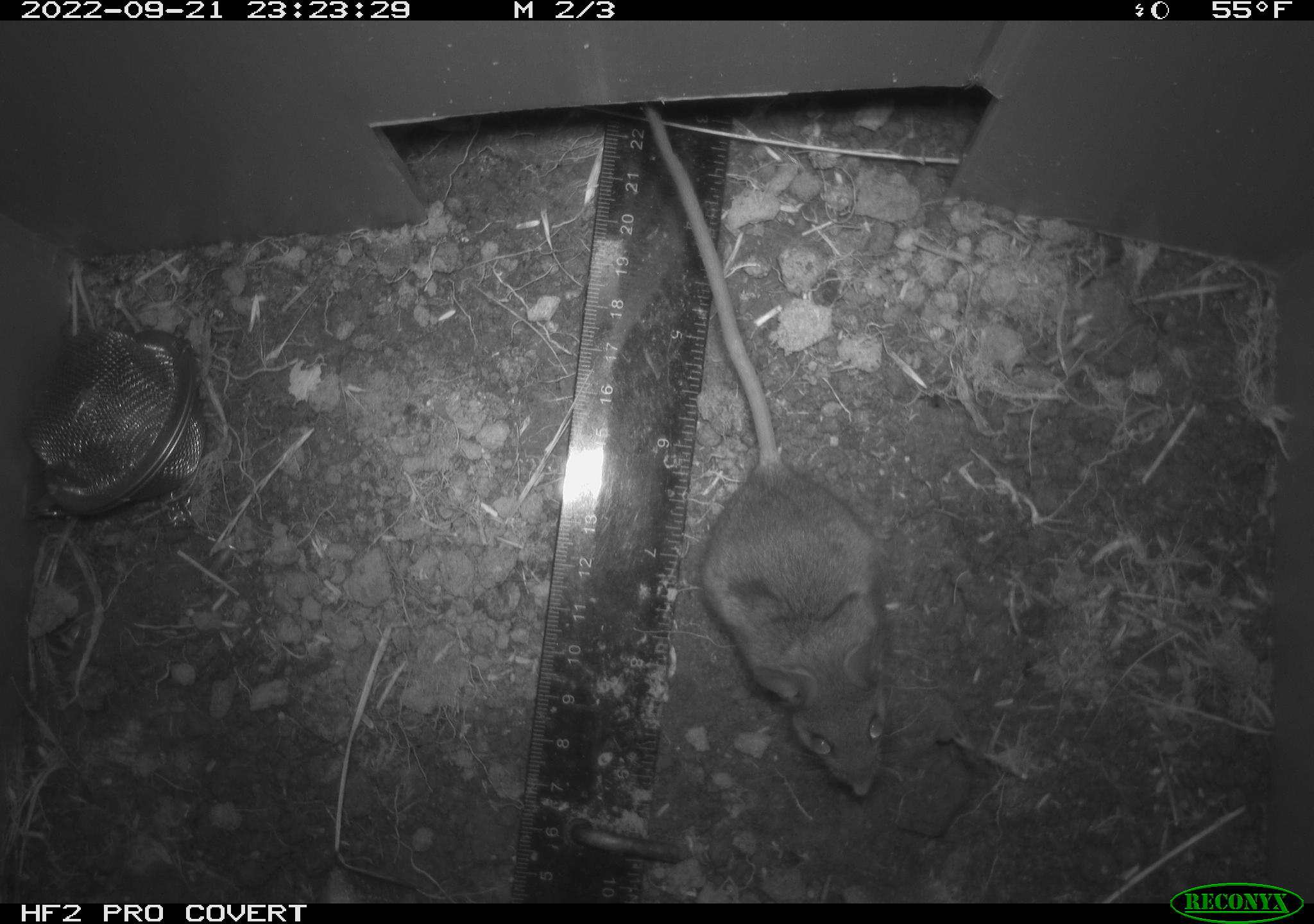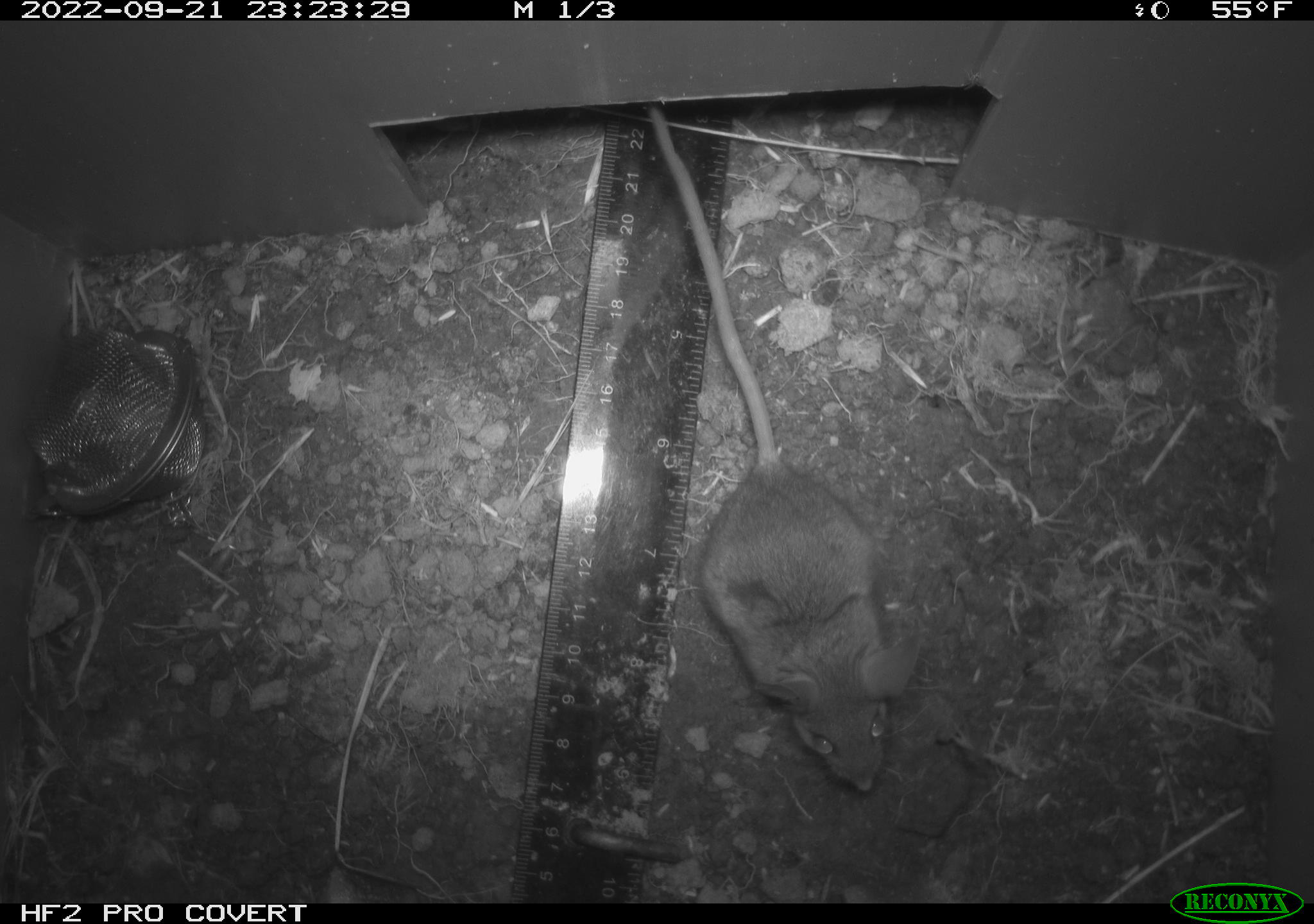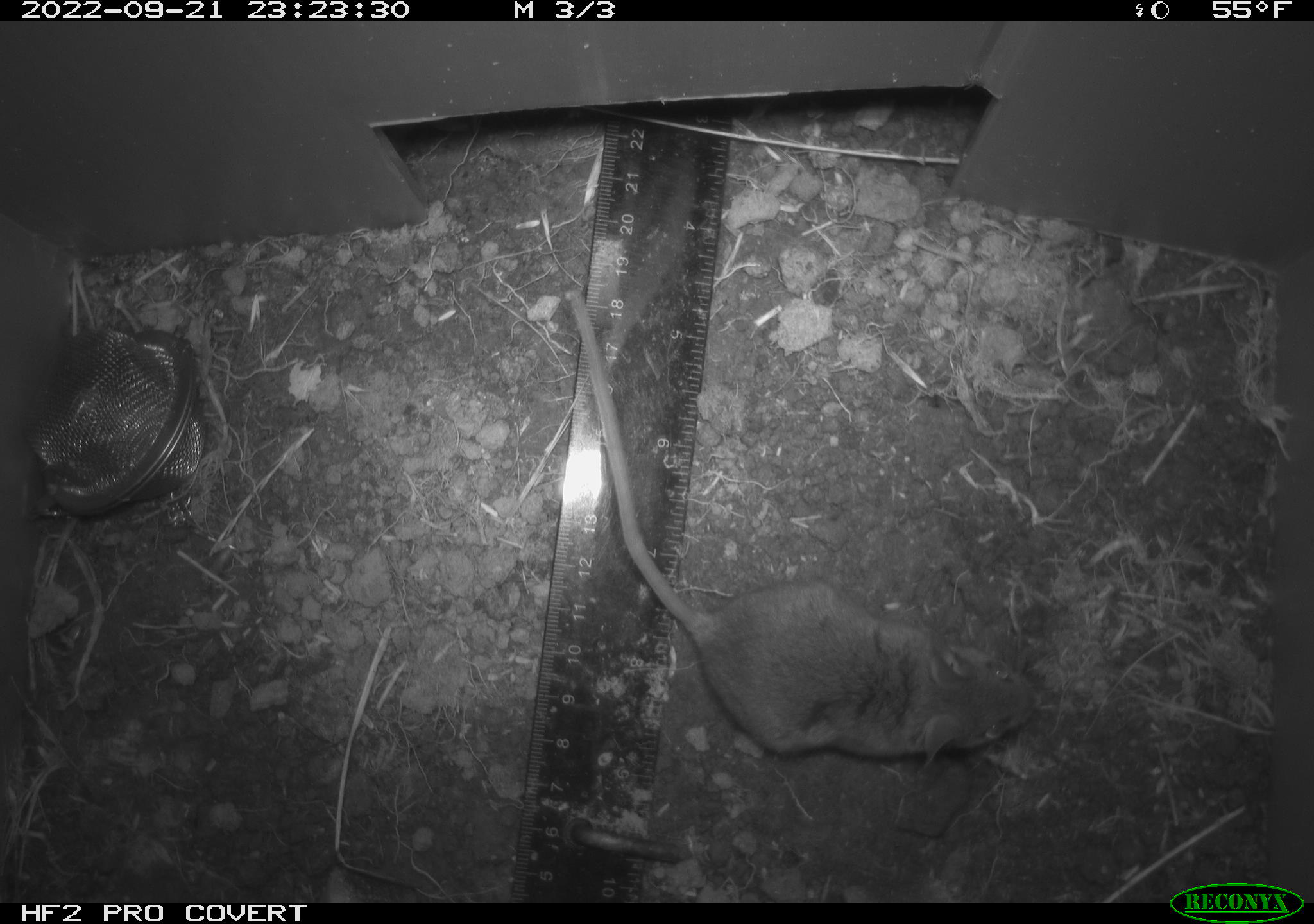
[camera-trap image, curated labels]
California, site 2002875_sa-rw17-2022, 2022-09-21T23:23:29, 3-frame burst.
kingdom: Animalia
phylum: Chordata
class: Mammalia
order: Rodentia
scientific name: Rodentia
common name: mouse species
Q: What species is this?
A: Mouse species (Rodentia).